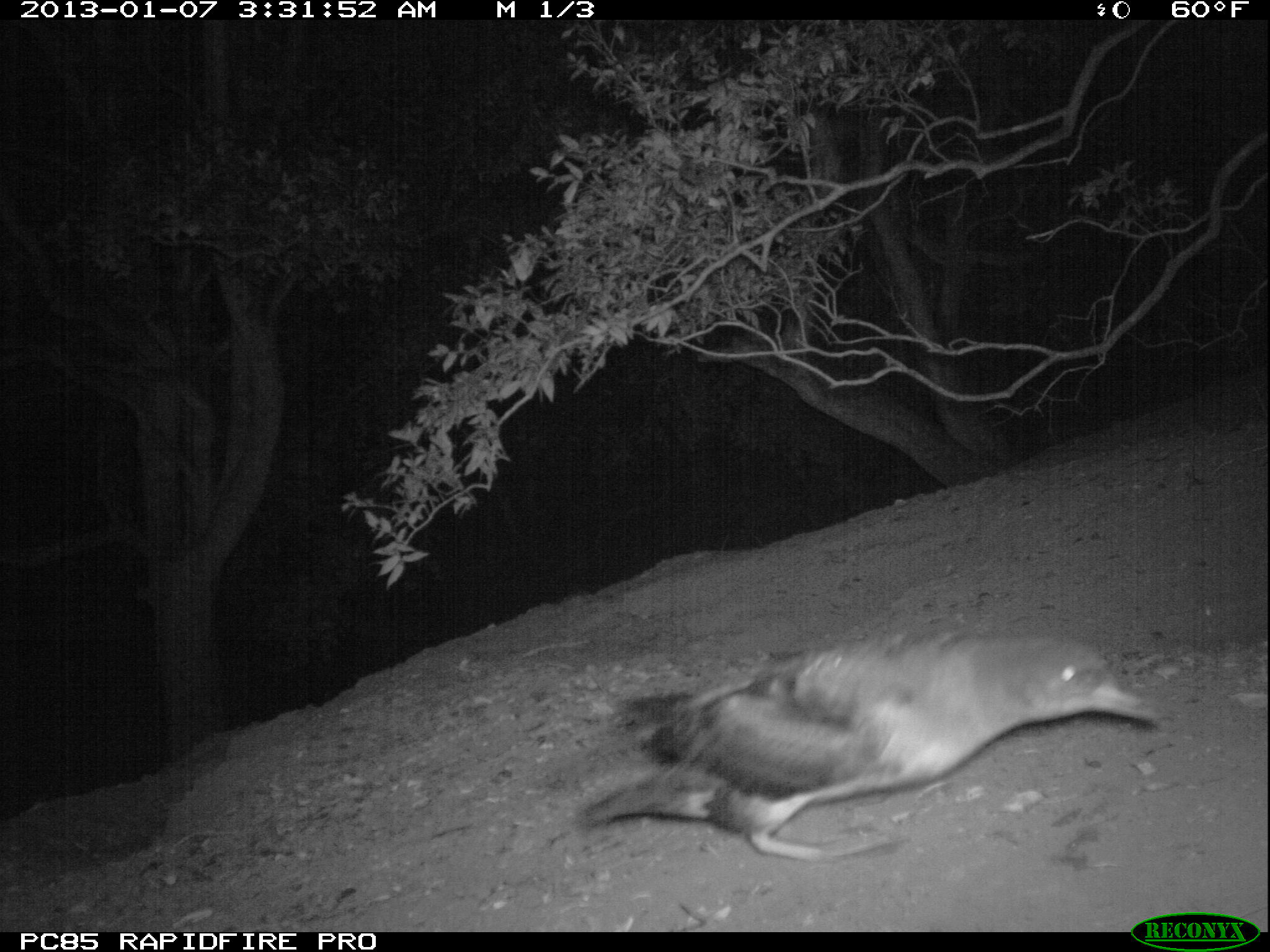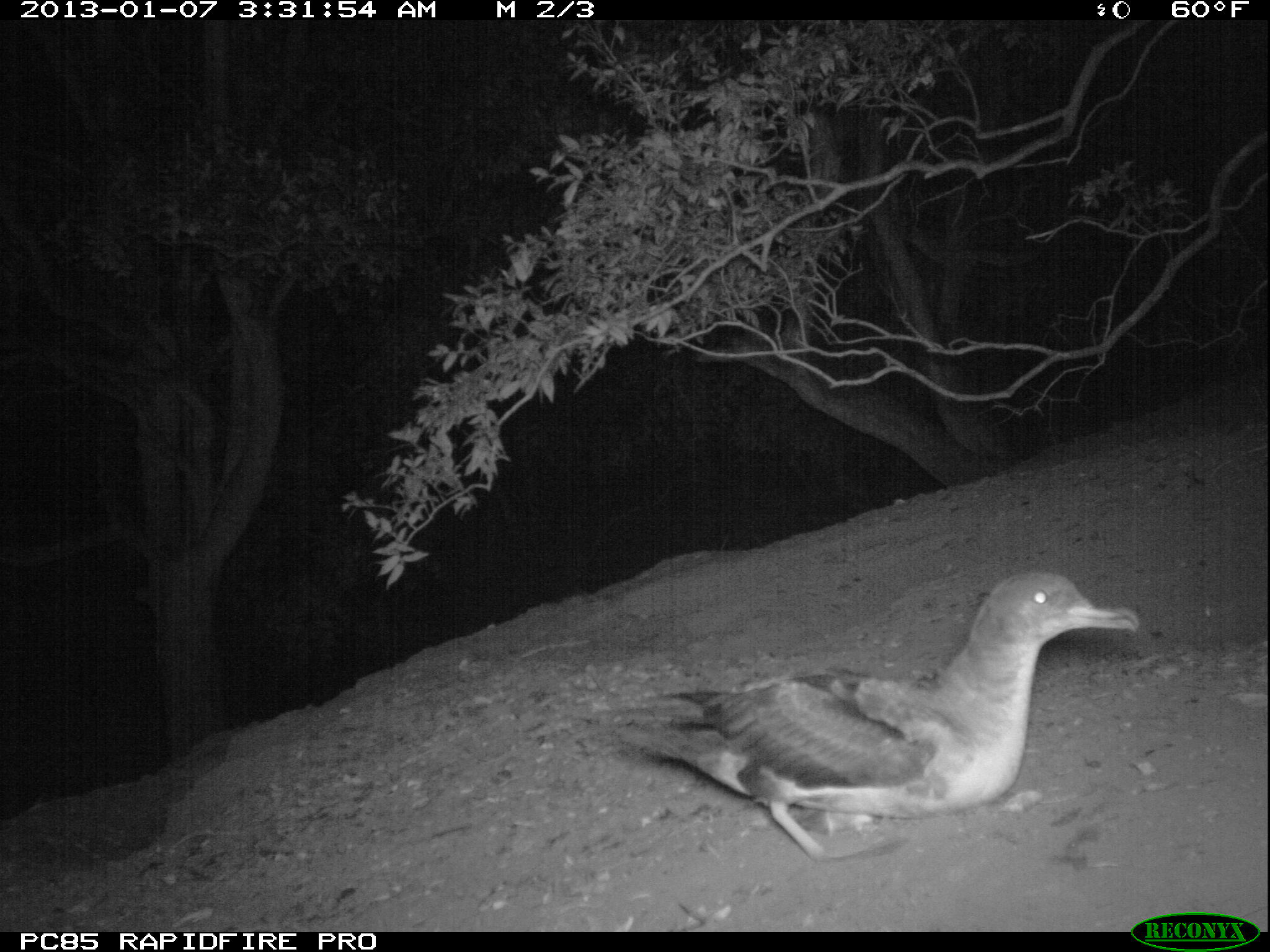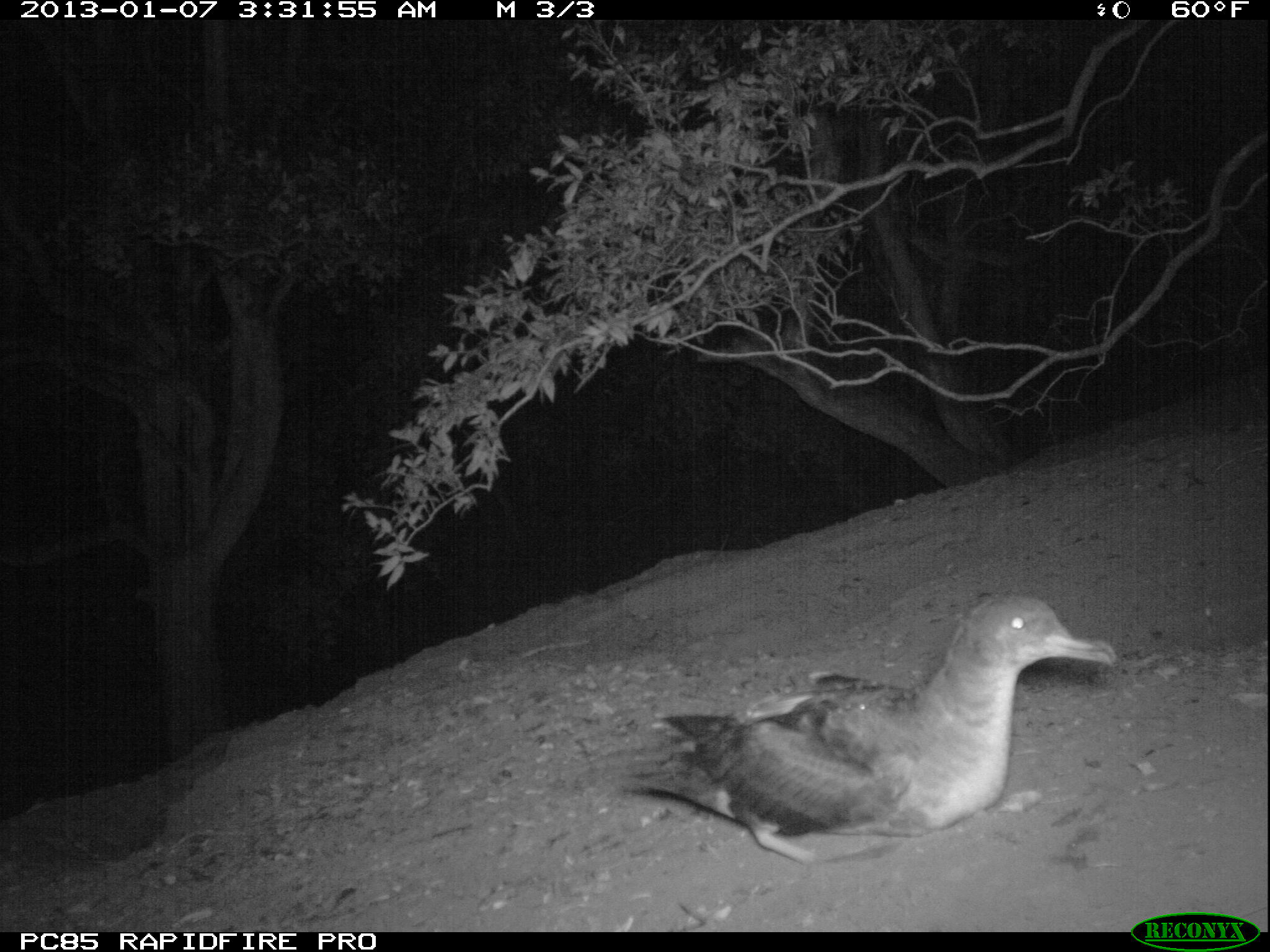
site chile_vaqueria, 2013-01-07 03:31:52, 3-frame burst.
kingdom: Animalia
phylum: Chordata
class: Aves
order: Procellariiformes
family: Procellariidae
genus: Calonectris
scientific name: Calonectris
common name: shearwater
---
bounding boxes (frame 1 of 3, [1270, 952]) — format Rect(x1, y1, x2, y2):
shearwater: Rect(561, 629, 1164, 870)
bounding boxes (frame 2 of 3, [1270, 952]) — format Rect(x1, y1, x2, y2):
shearwater: Rect(606, 572, 1140, 872)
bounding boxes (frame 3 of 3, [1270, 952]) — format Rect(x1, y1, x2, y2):
shearwater: Rect(609, 591, 1117, 869)